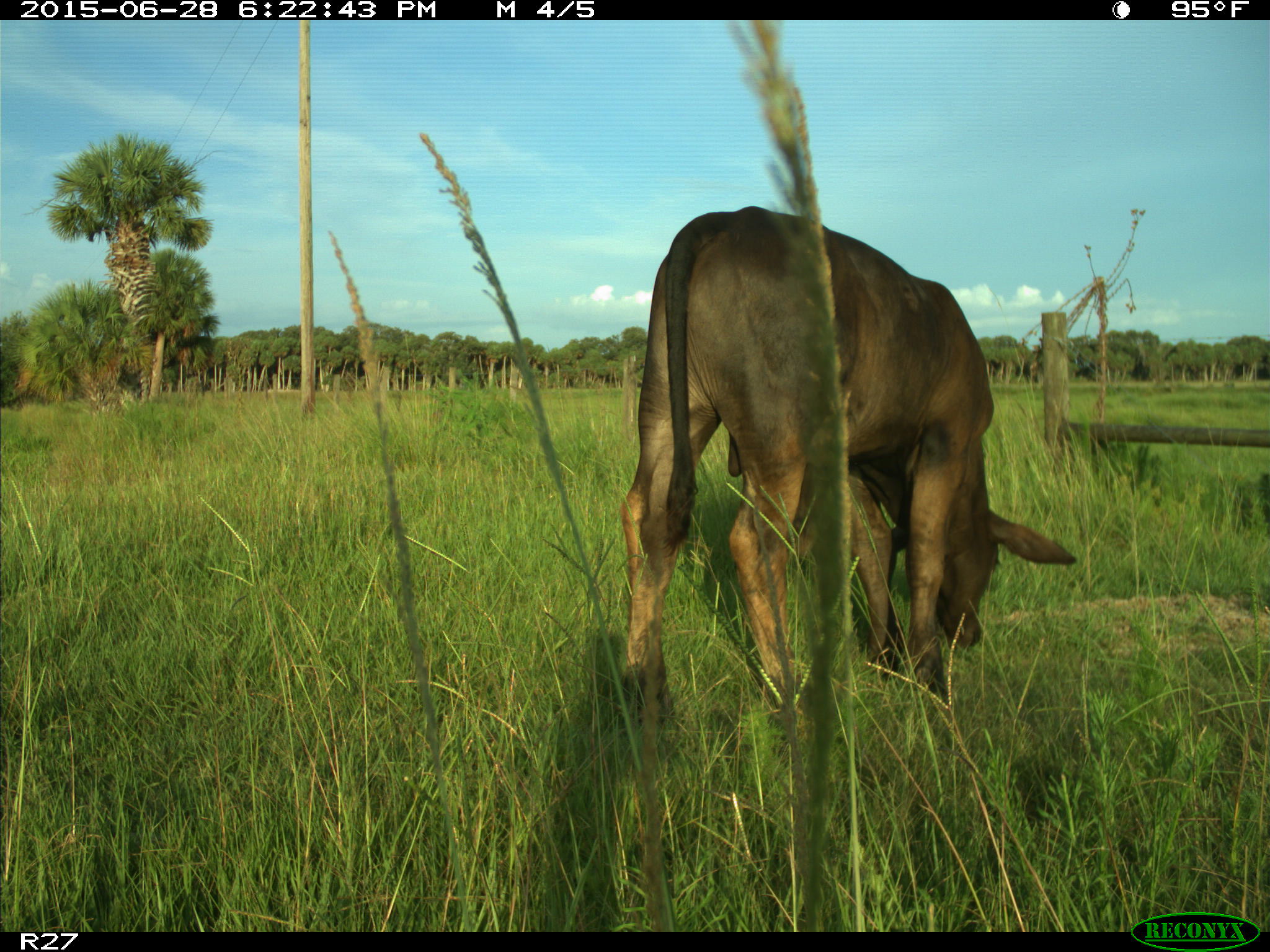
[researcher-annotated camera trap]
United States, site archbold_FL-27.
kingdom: Animalia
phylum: Chordata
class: Mammalia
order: Artiodactyla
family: Bovidae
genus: Bos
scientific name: Bos taurus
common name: domestic cow